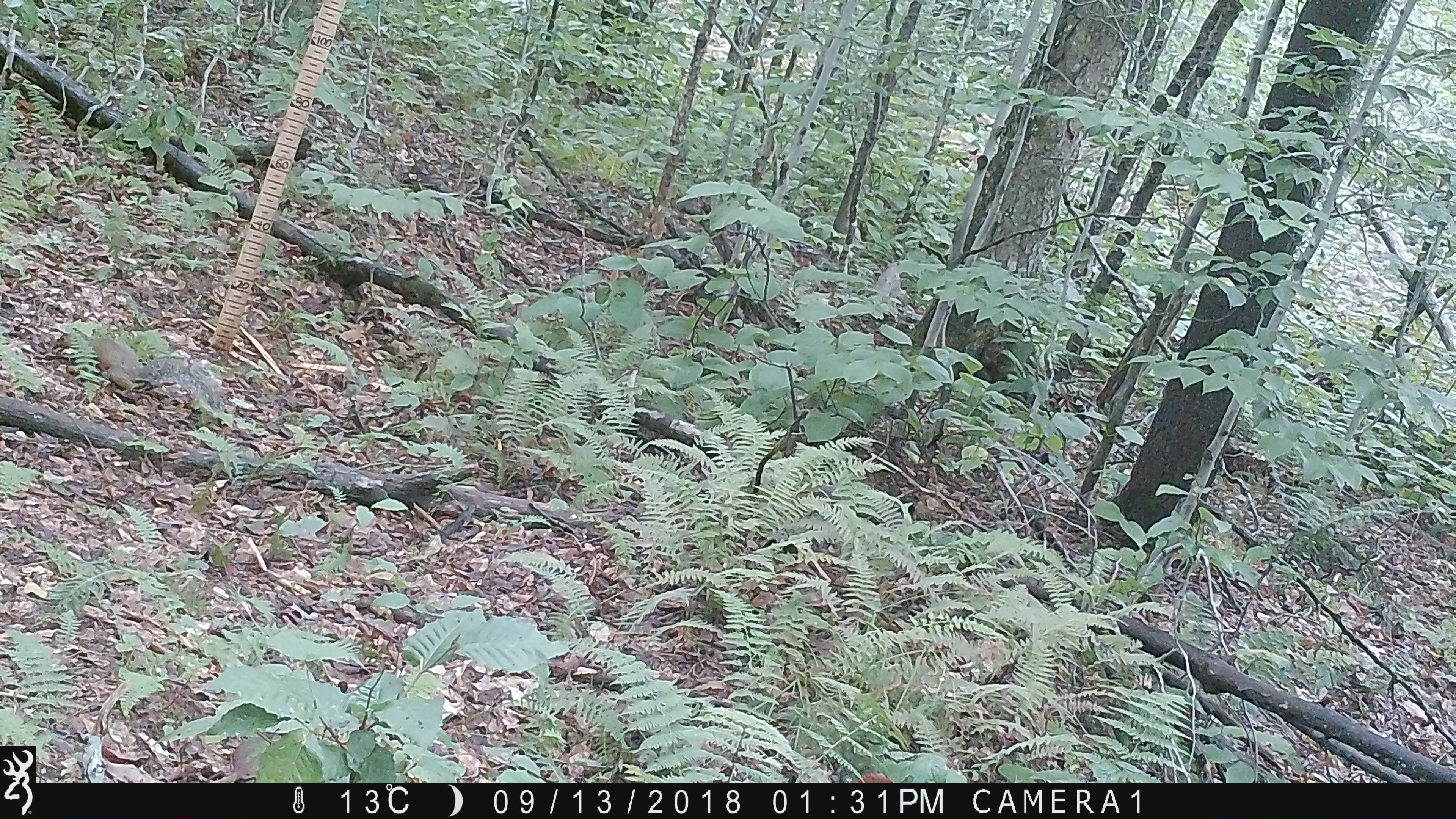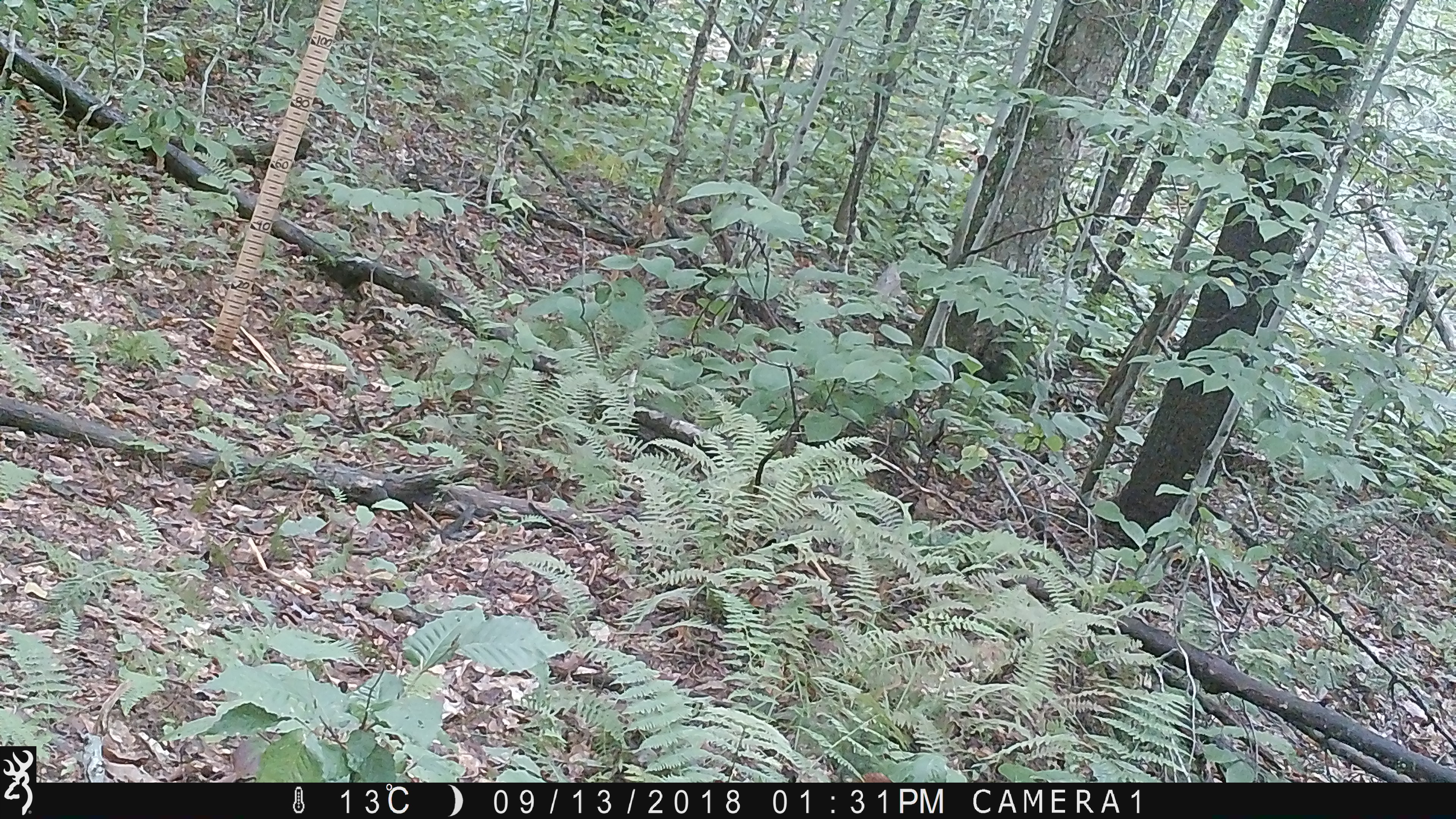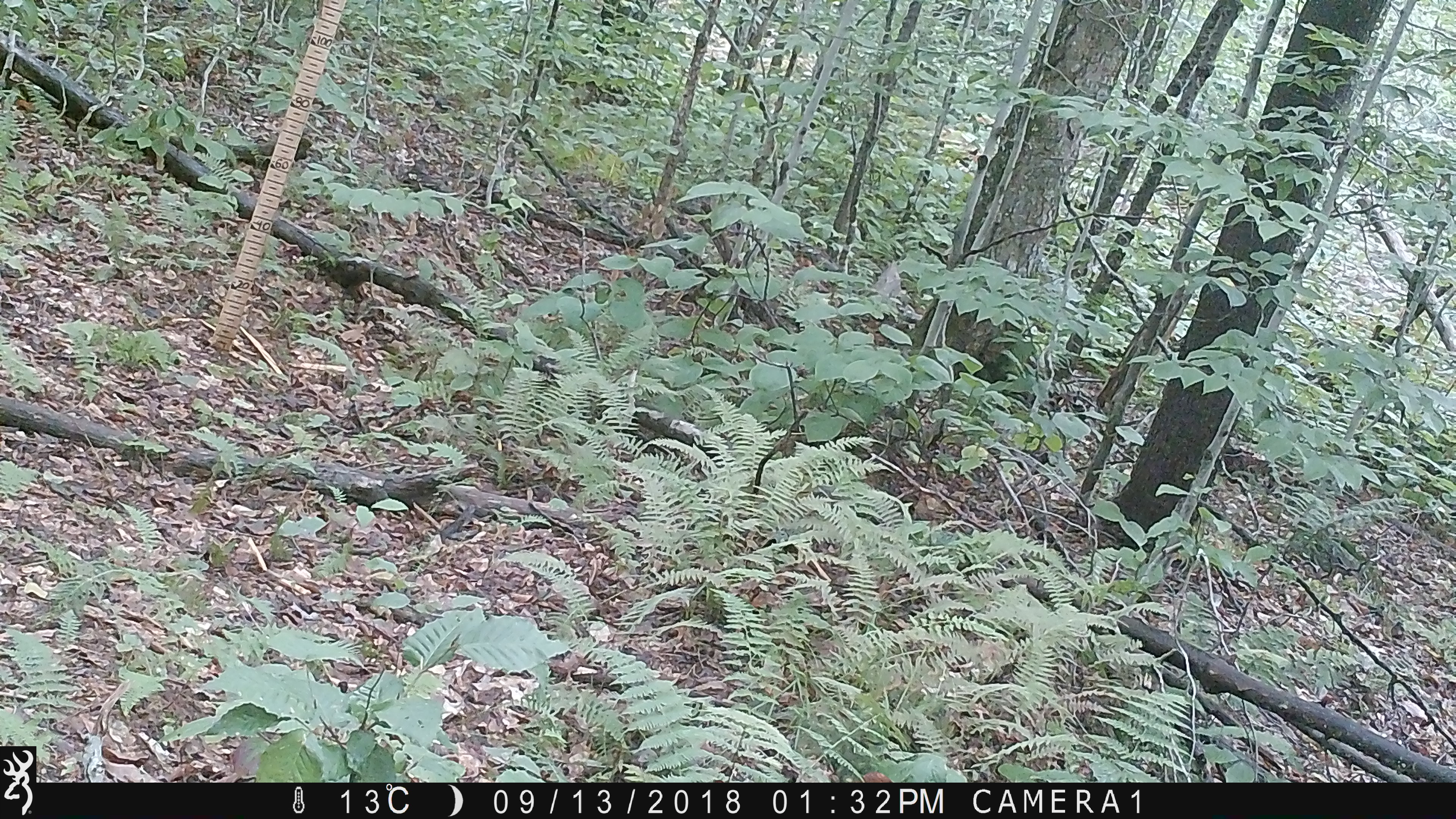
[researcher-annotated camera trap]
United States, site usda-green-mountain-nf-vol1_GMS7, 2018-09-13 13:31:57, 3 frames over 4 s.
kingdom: Animalia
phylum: Chordata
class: Mammalia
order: Rodentia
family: Sciuridae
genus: Sciurus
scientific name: Sciurus carolinensis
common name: gray squirrel